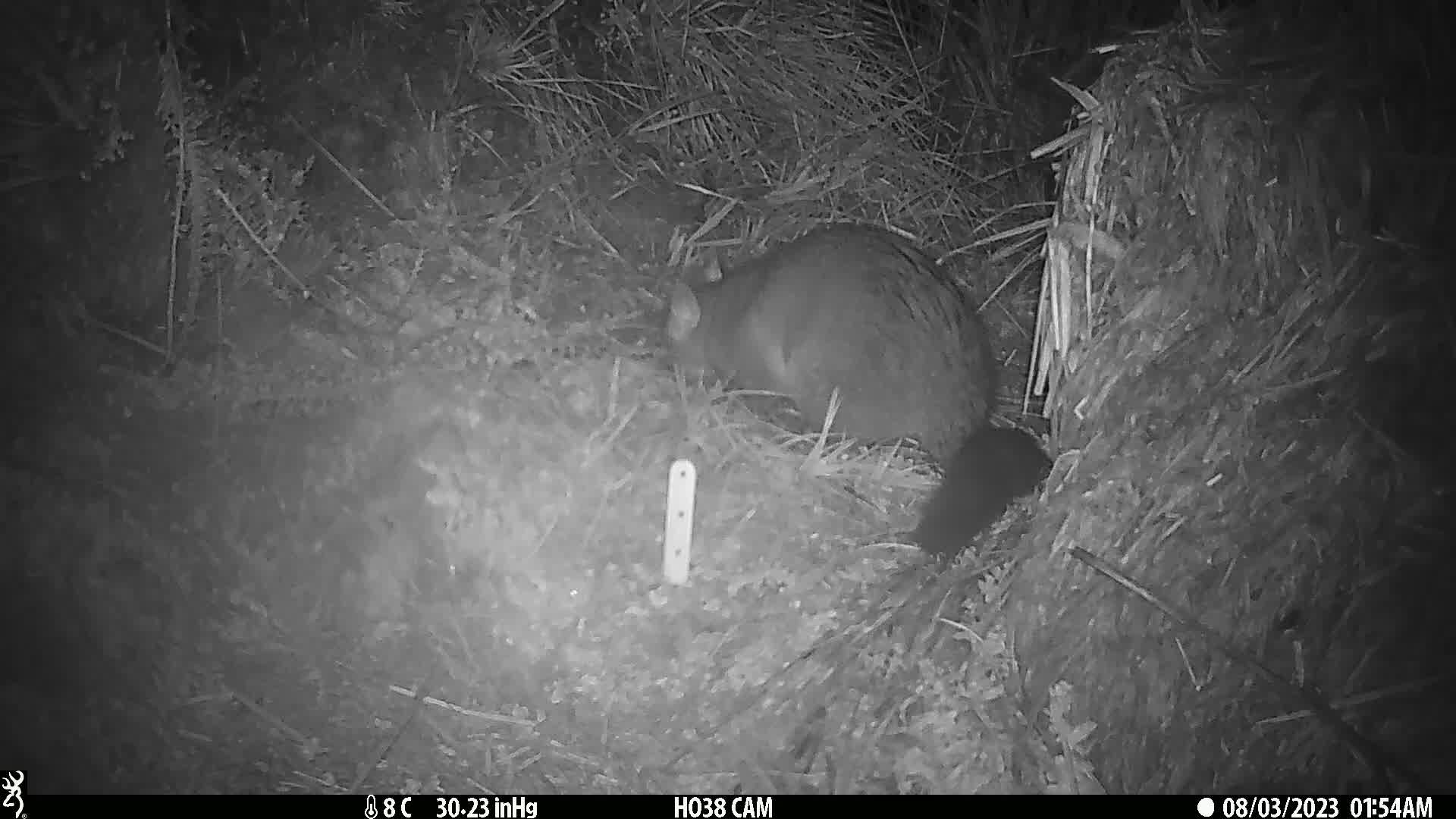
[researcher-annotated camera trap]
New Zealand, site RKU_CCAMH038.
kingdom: Animalia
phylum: Chordata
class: Mammalia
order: Diprotodontia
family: Phalangeridae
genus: Trichosurus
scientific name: Trichosurus vulpecula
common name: common brushtail possum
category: possum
Possum (common brushtail possum) (Trichosurus vulpecula).